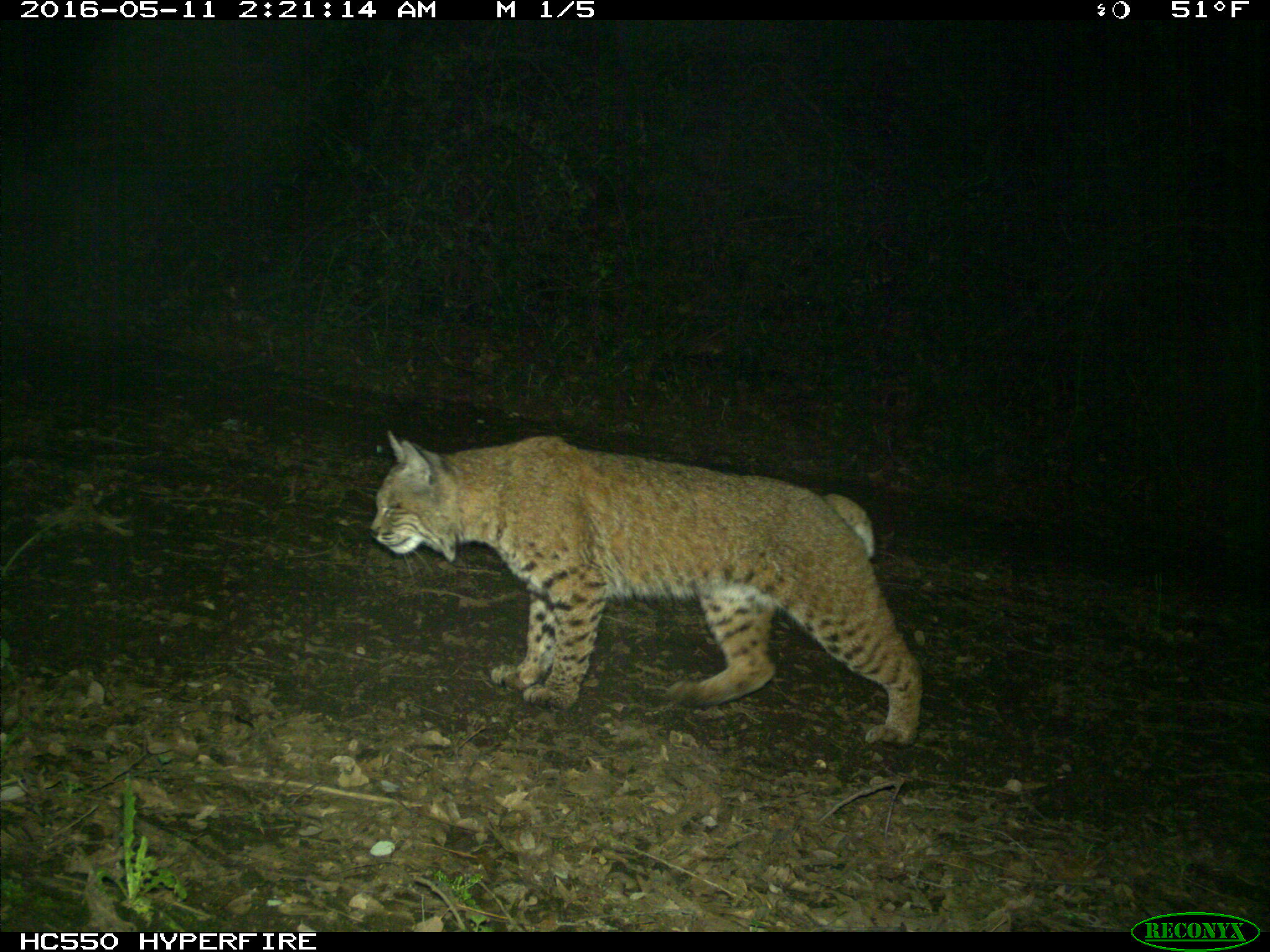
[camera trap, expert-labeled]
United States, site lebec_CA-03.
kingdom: Animalia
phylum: Chordata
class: Mammalia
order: Carnivora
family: Felidae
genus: Lynx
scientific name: Lynx rufus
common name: bobcat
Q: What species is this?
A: Lynx rufus (bobcat).